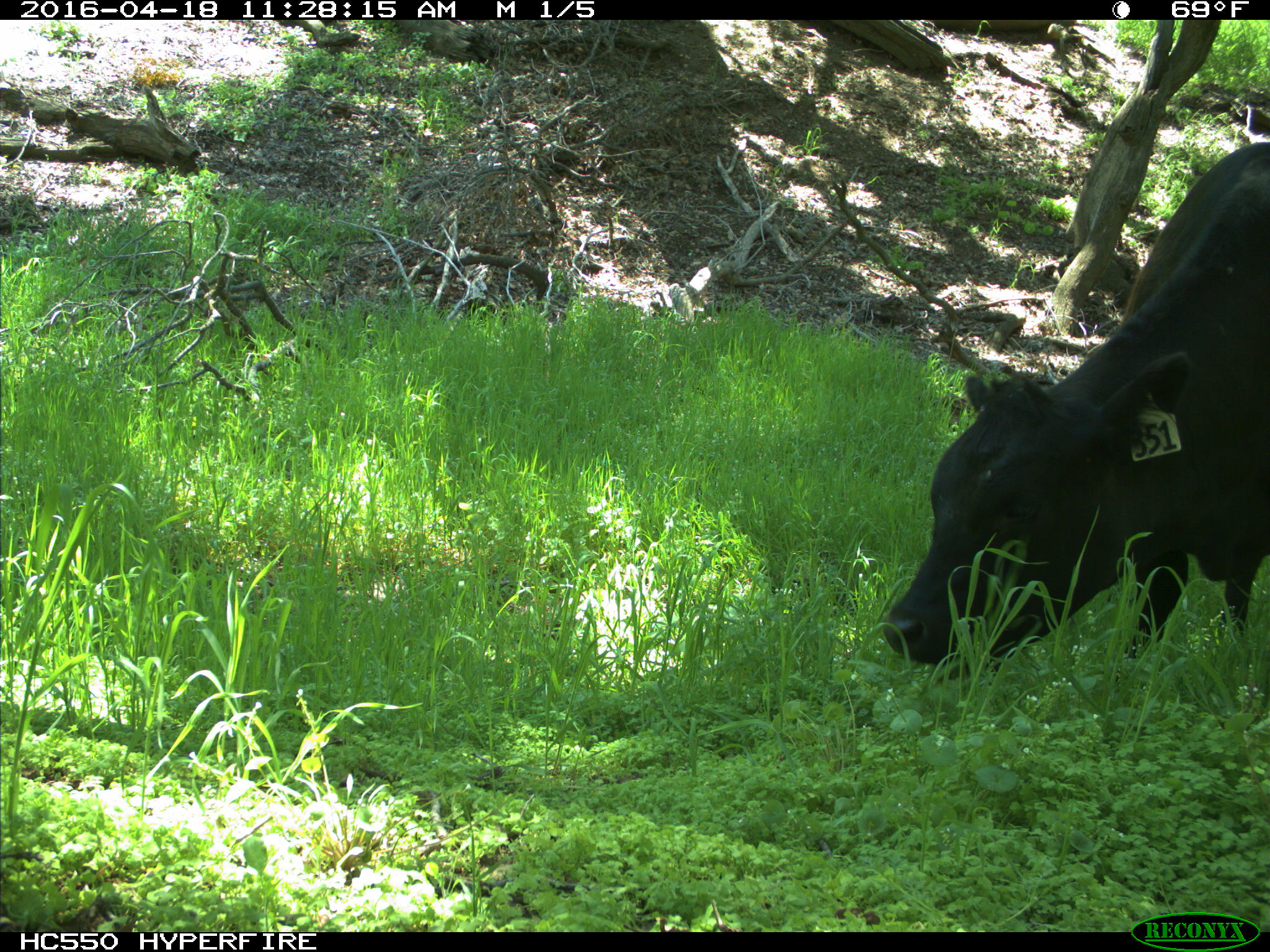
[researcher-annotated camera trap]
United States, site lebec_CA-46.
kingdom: Animalia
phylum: Chordata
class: Mammalia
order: Artiodactyla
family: Bovidae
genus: Bos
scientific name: Bos taurus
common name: domestic cow